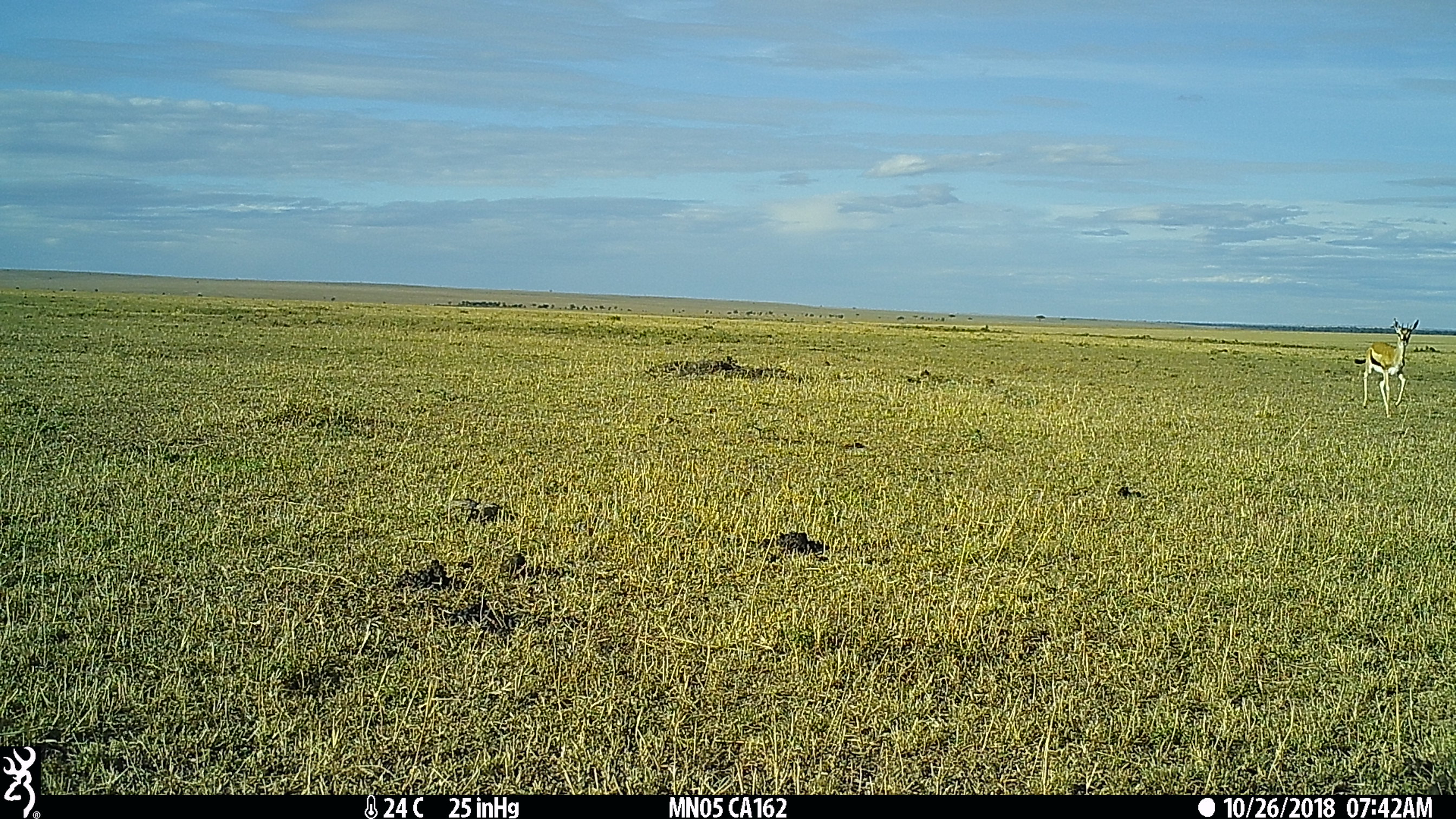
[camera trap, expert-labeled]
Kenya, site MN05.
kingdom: Animalia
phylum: Chordata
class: Mammalia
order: Artiodactyla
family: Bovidae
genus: Eudorcas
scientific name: Eudorcas thomsonii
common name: thomon's gazelle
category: gazelle thomsons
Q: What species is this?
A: Gazelle thomsons (thomon's gazelle) (Eudorcas thomsonii).